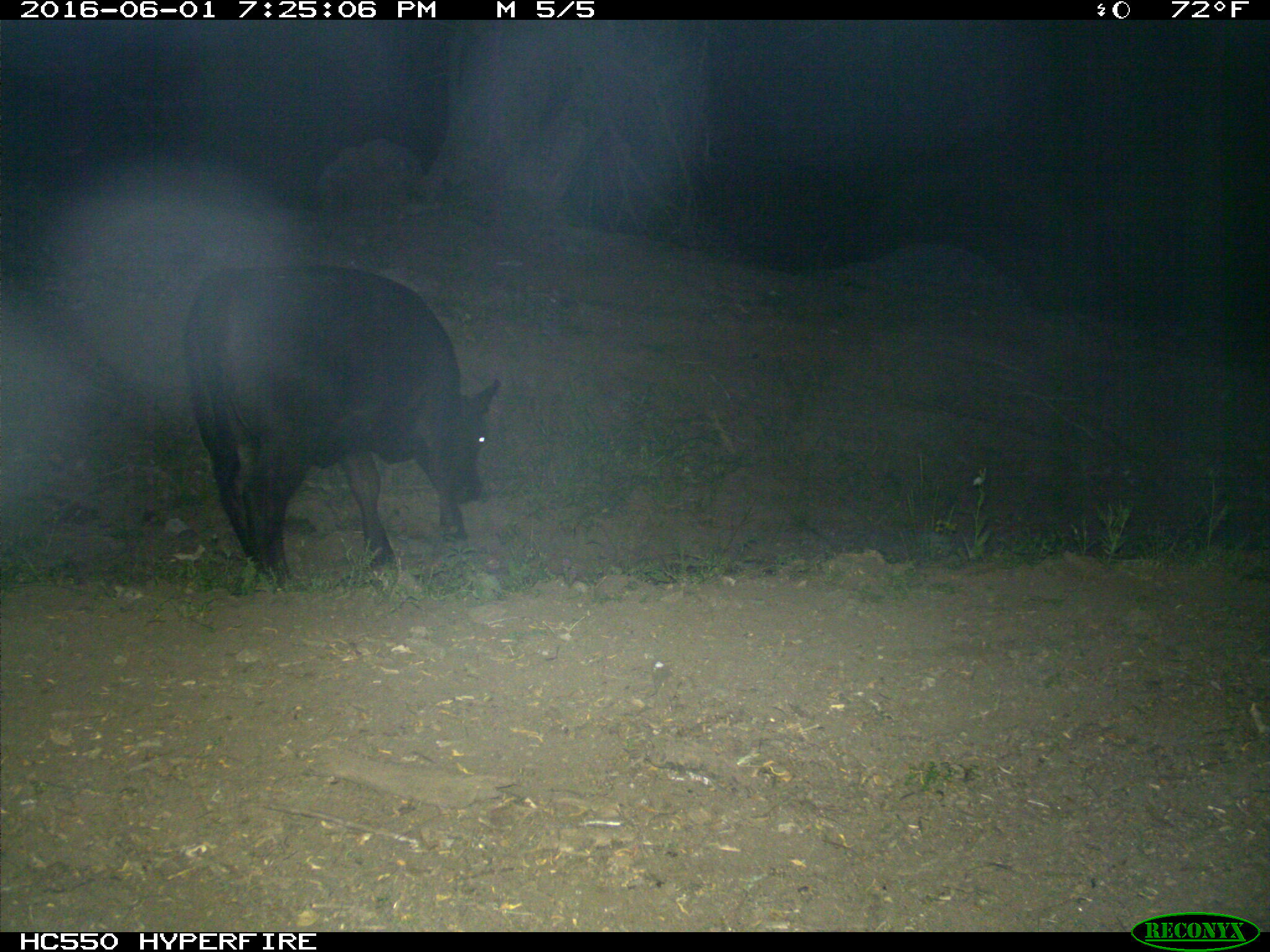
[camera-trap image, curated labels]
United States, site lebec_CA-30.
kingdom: Animalia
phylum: Chordata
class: Mammalia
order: Artiodactyla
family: Bovidae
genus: Bos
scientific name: Bos taurus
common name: domestic cow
Bos taurus (domestic cow).